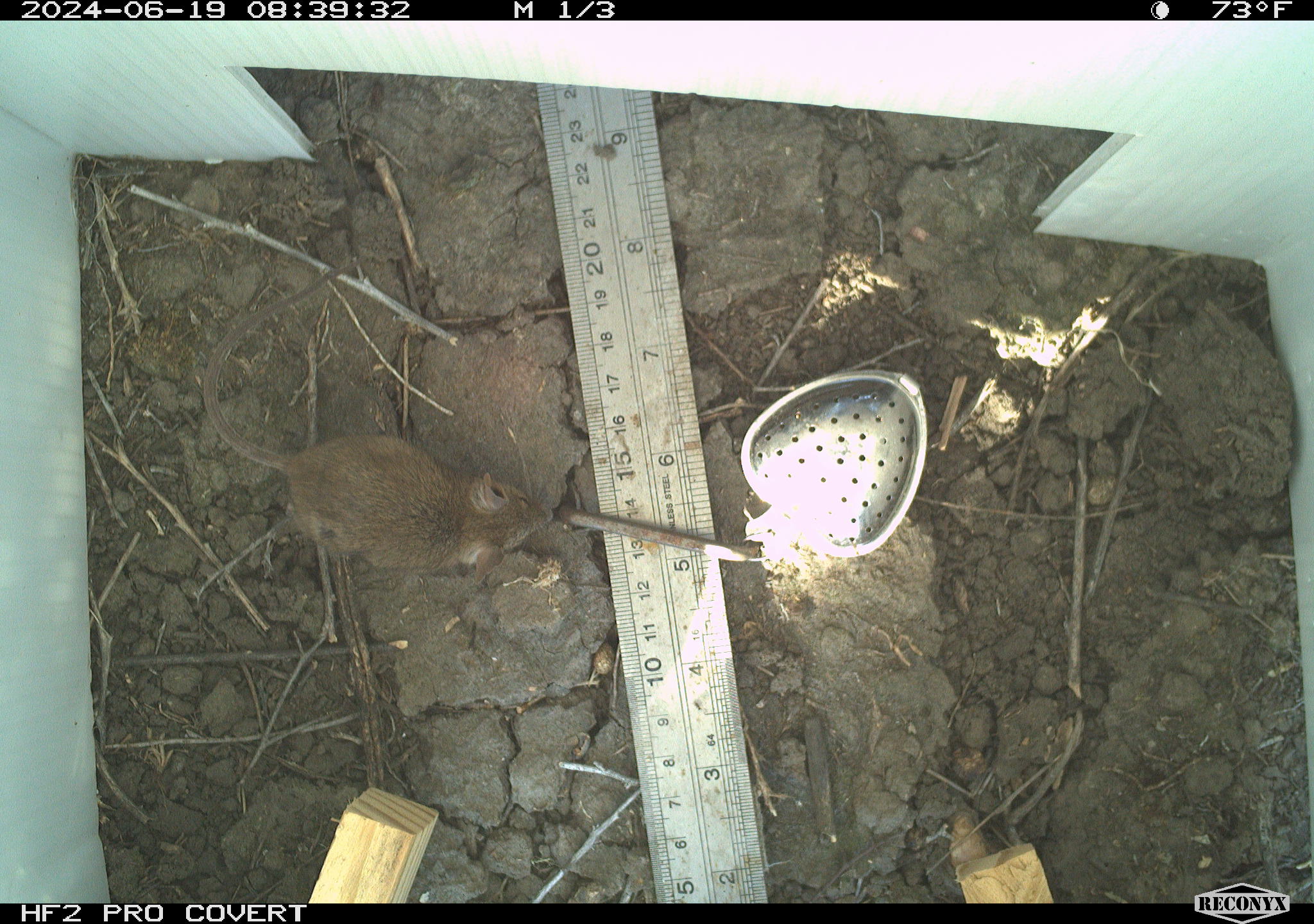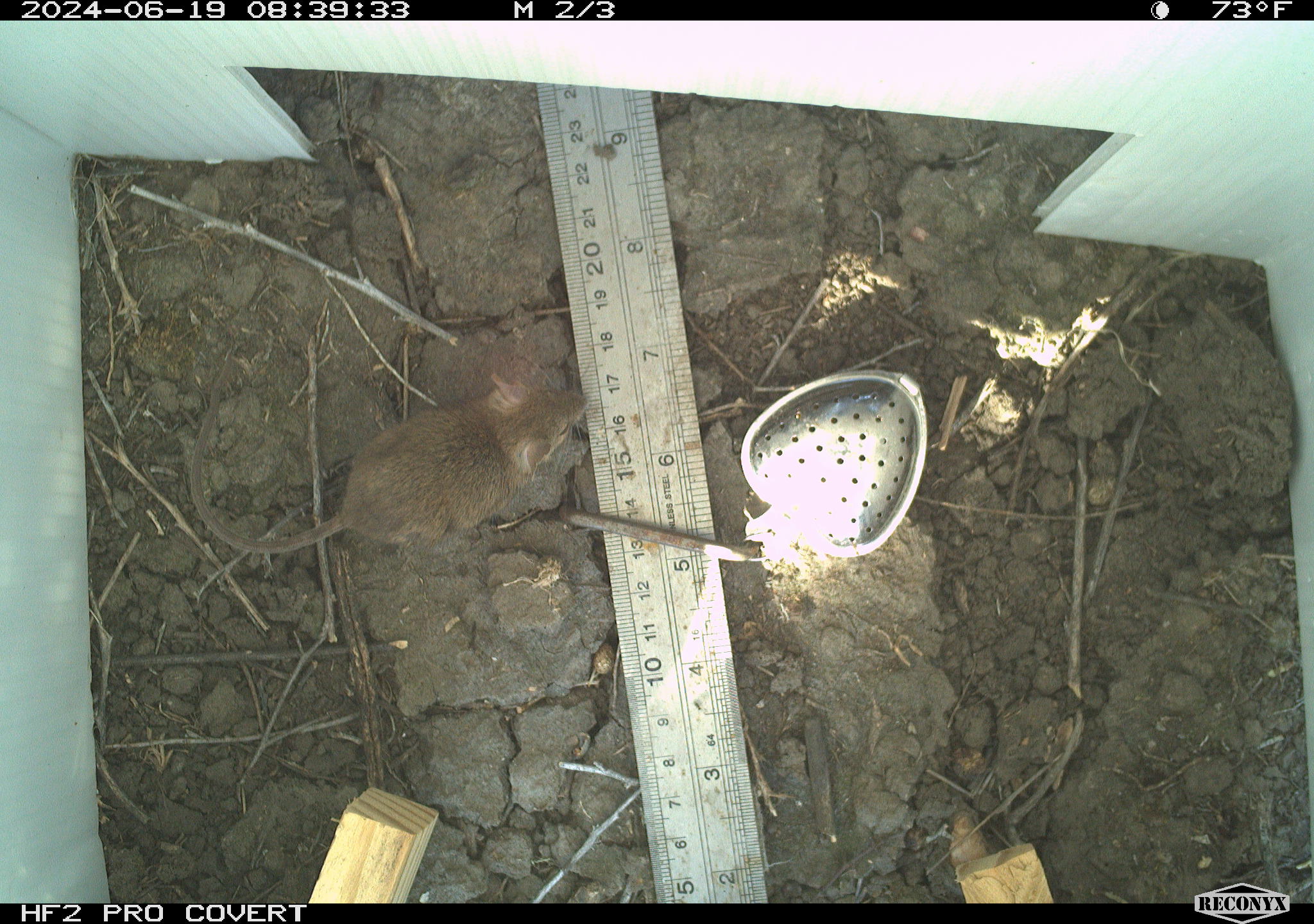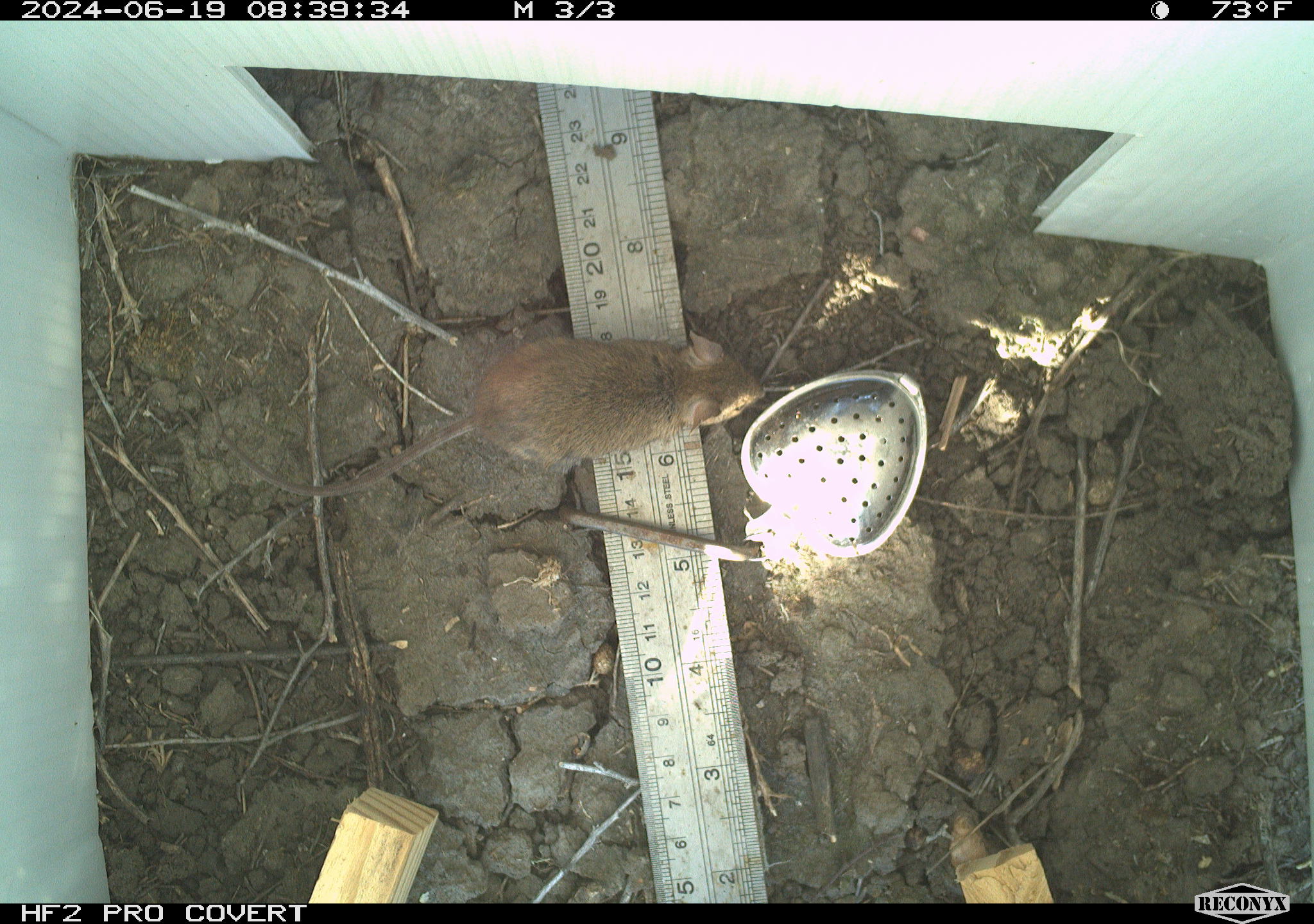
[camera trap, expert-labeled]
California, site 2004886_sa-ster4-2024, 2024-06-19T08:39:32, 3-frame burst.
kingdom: Animalia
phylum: Chordata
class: Mammalia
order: Rodentia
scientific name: Rodentia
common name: mouse species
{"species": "mouse species (Rodentia)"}